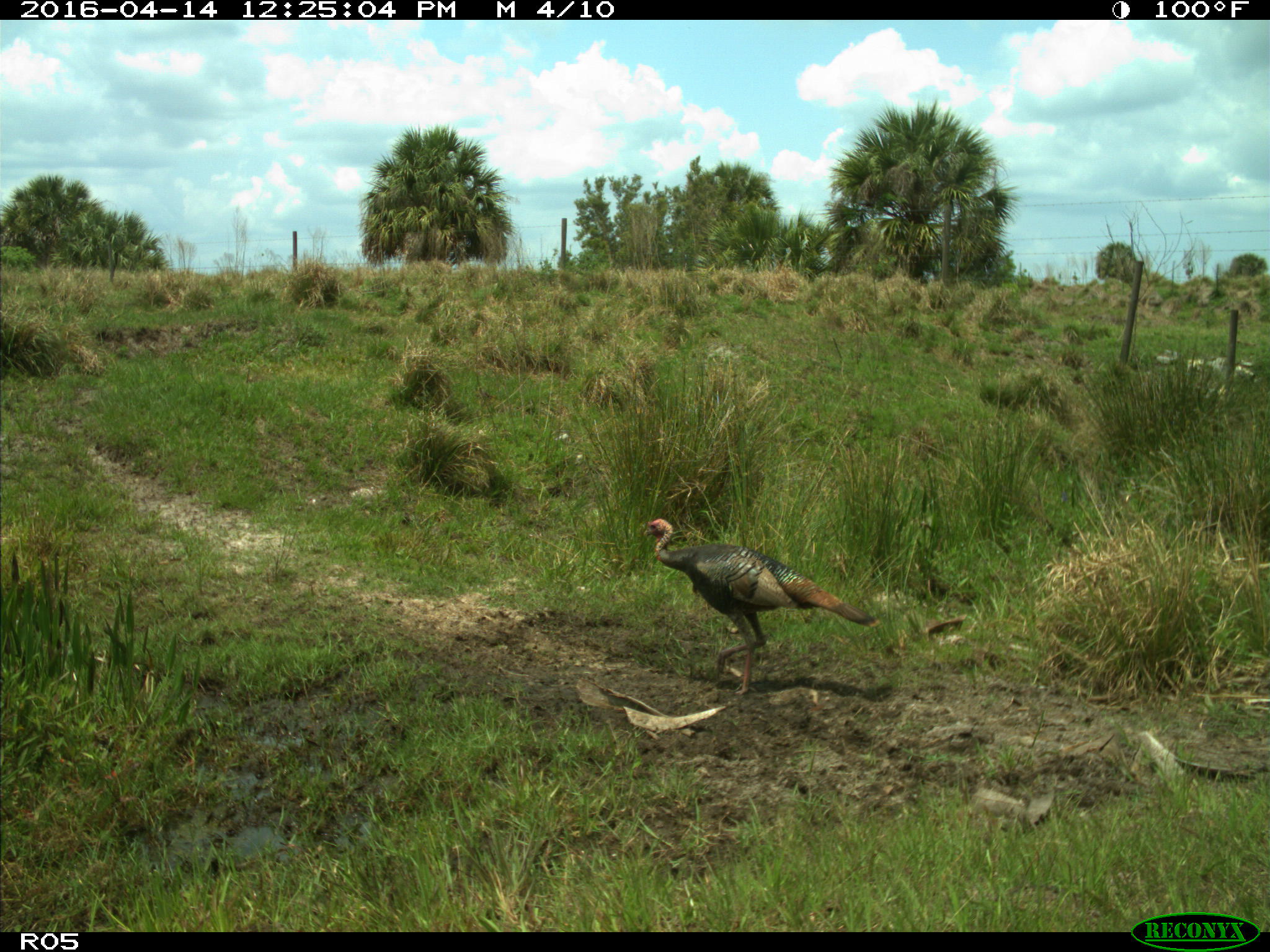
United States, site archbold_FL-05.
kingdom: Animalia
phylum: Chordata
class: Aves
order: Galliformes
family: Phasianidae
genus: Meleagris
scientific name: Meleagris gallopavo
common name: wild turkey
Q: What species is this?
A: Meleagris gallopavo (wild turkey).